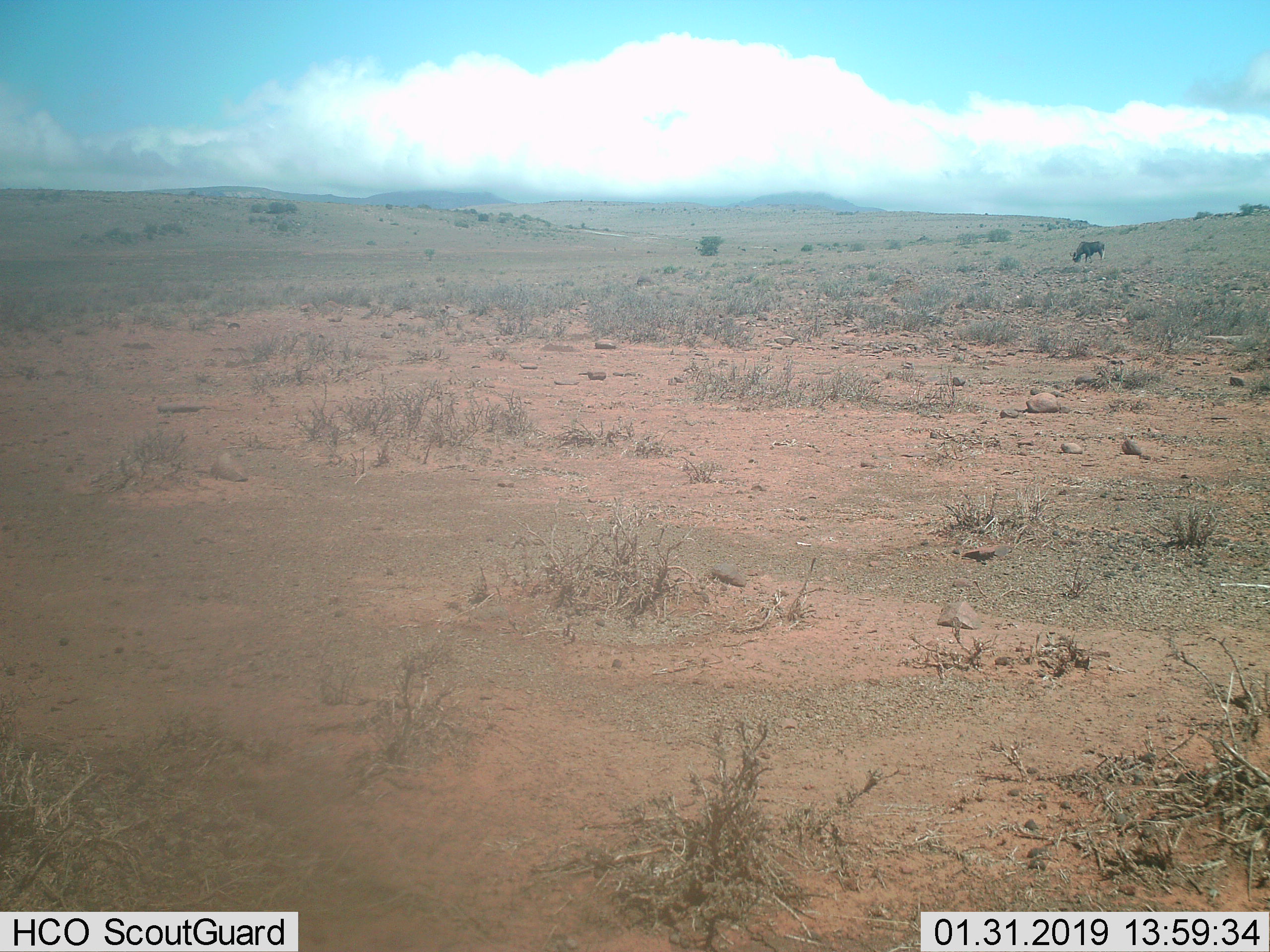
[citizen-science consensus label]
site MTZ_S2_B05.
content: unidentified animal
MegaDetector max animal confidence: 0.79